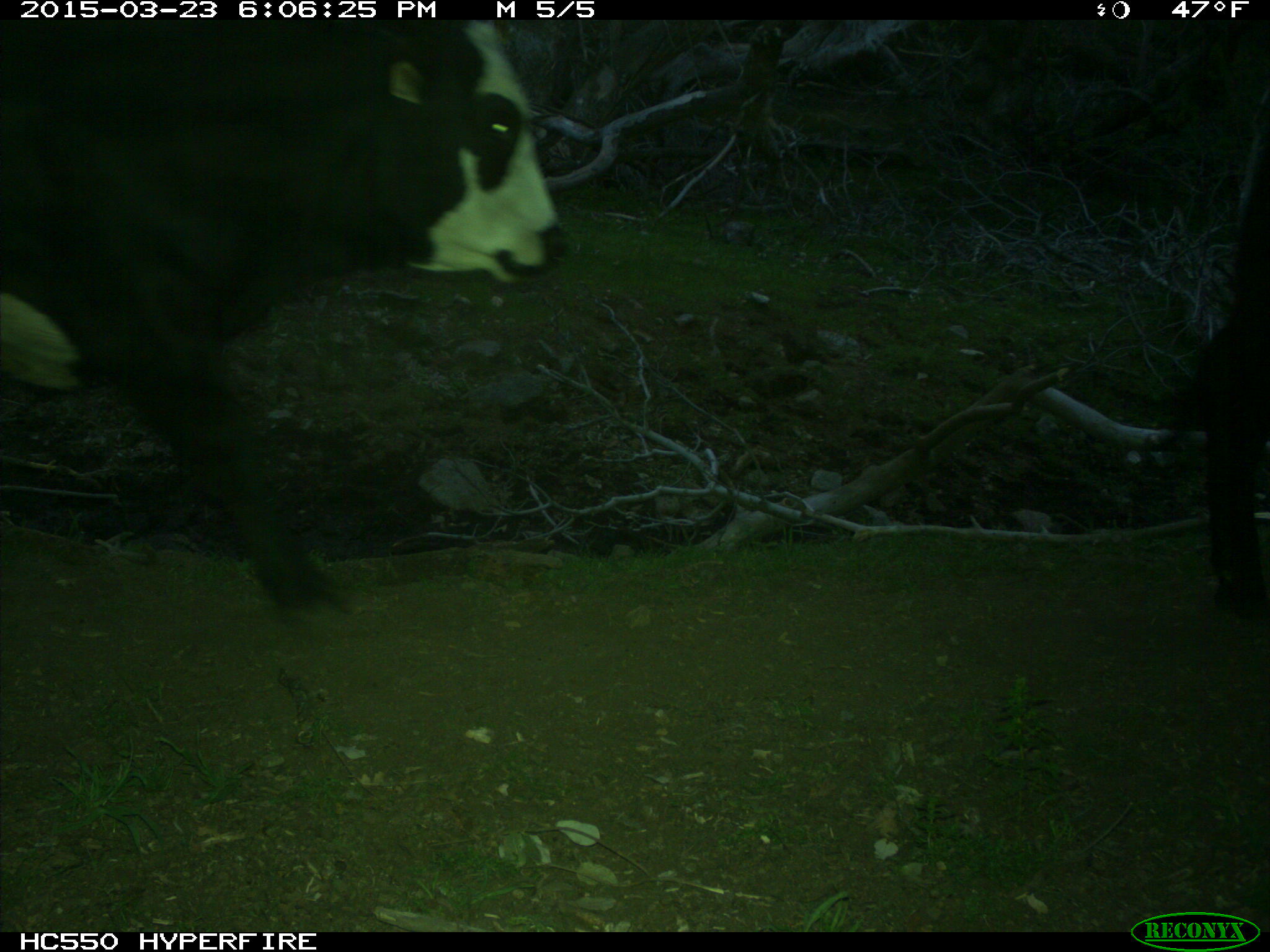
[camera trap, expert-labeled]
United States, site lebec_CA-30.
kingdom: Animalia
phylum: Chordata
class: Mammalia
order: Artiodactyla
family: Bovidae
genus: Bos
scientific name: Bos taurus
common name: domestic cow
Bos taurus (domestic cow).